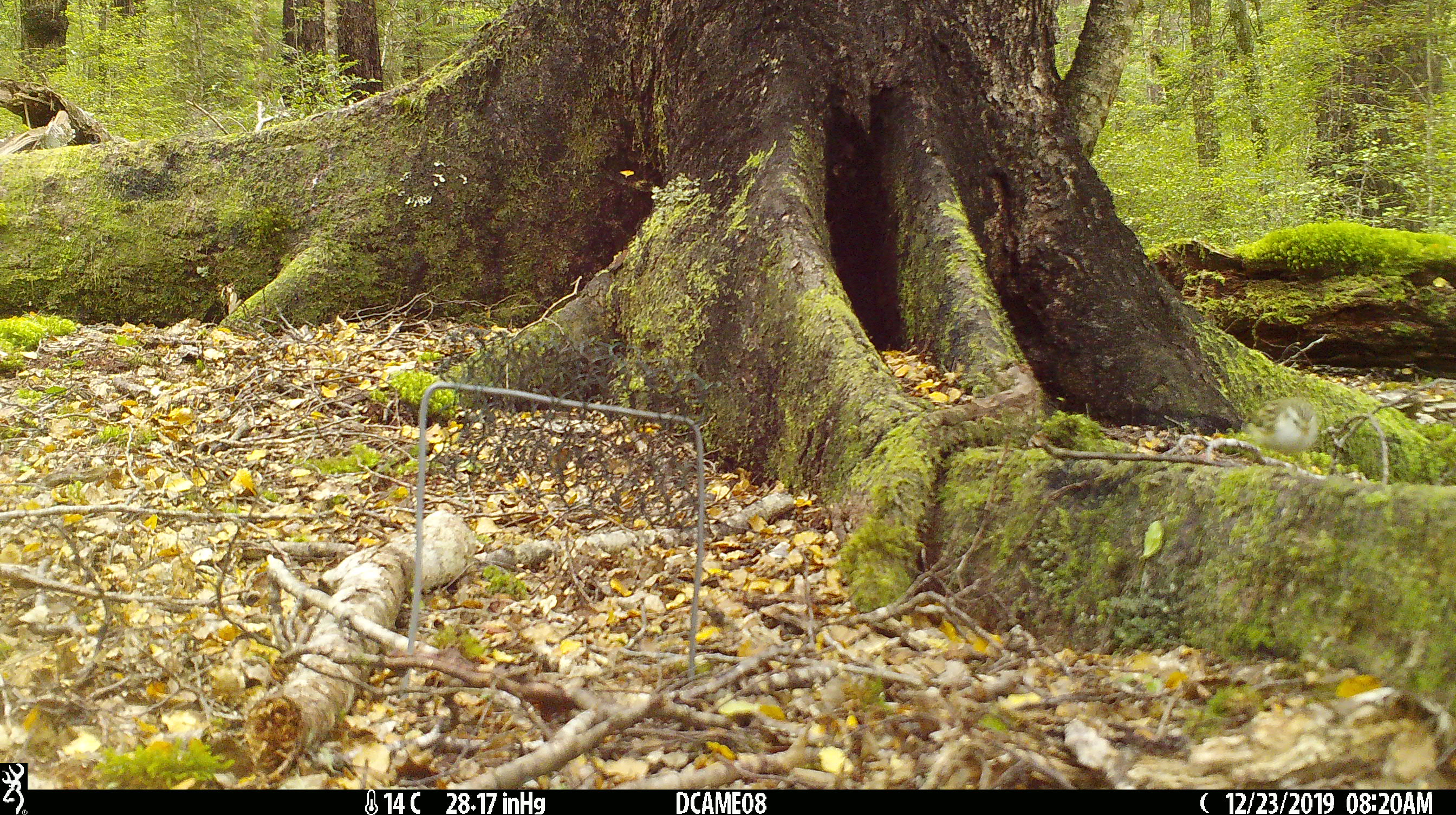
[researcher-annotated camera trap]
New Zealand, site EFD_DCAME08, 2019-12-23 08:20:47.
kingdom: Animalia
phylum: Chordata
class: Aves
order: Passeriformes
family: Acanthisittidae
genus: Acanthisitta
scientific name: Acanthisitta chloris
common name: rifleman